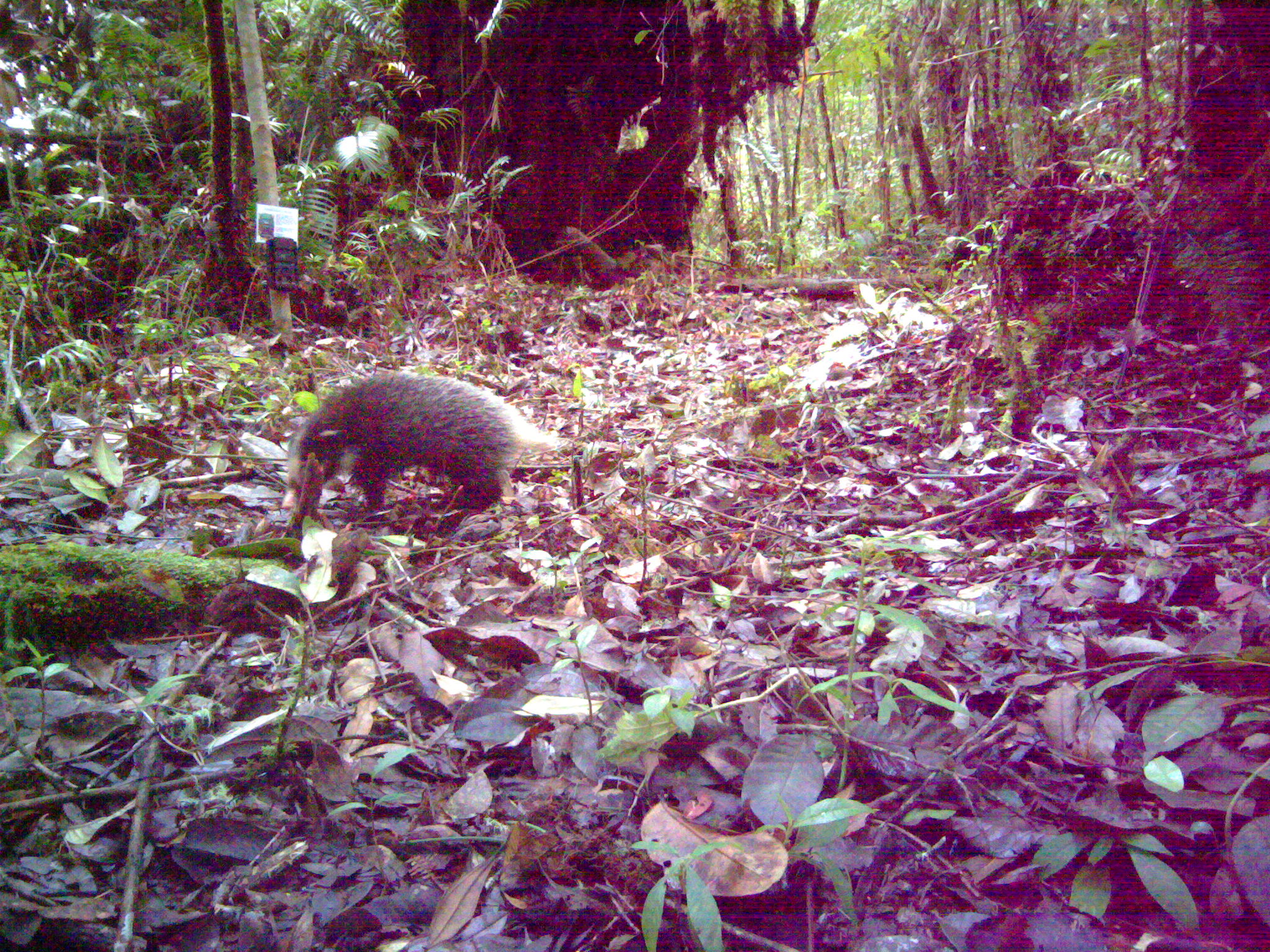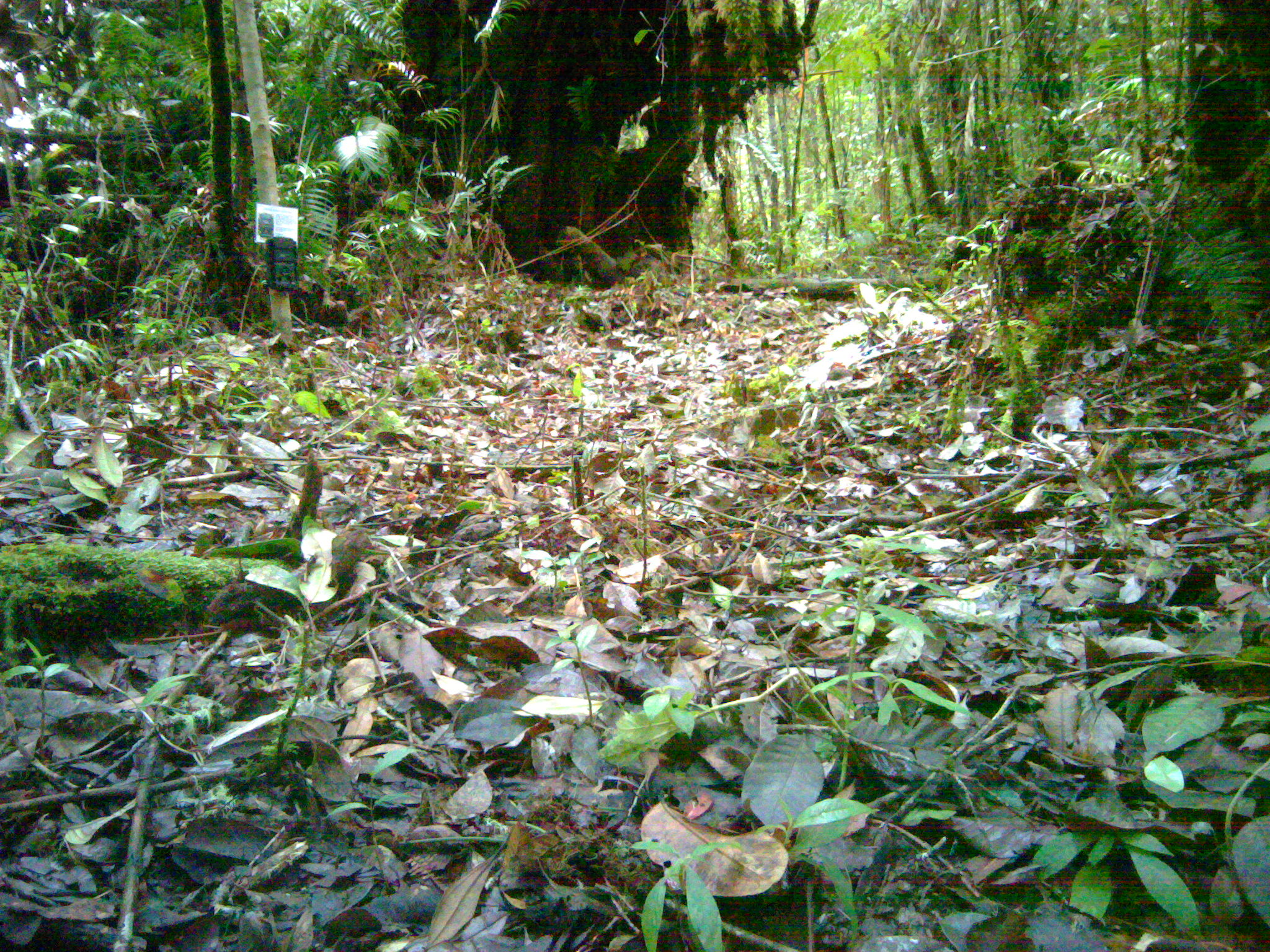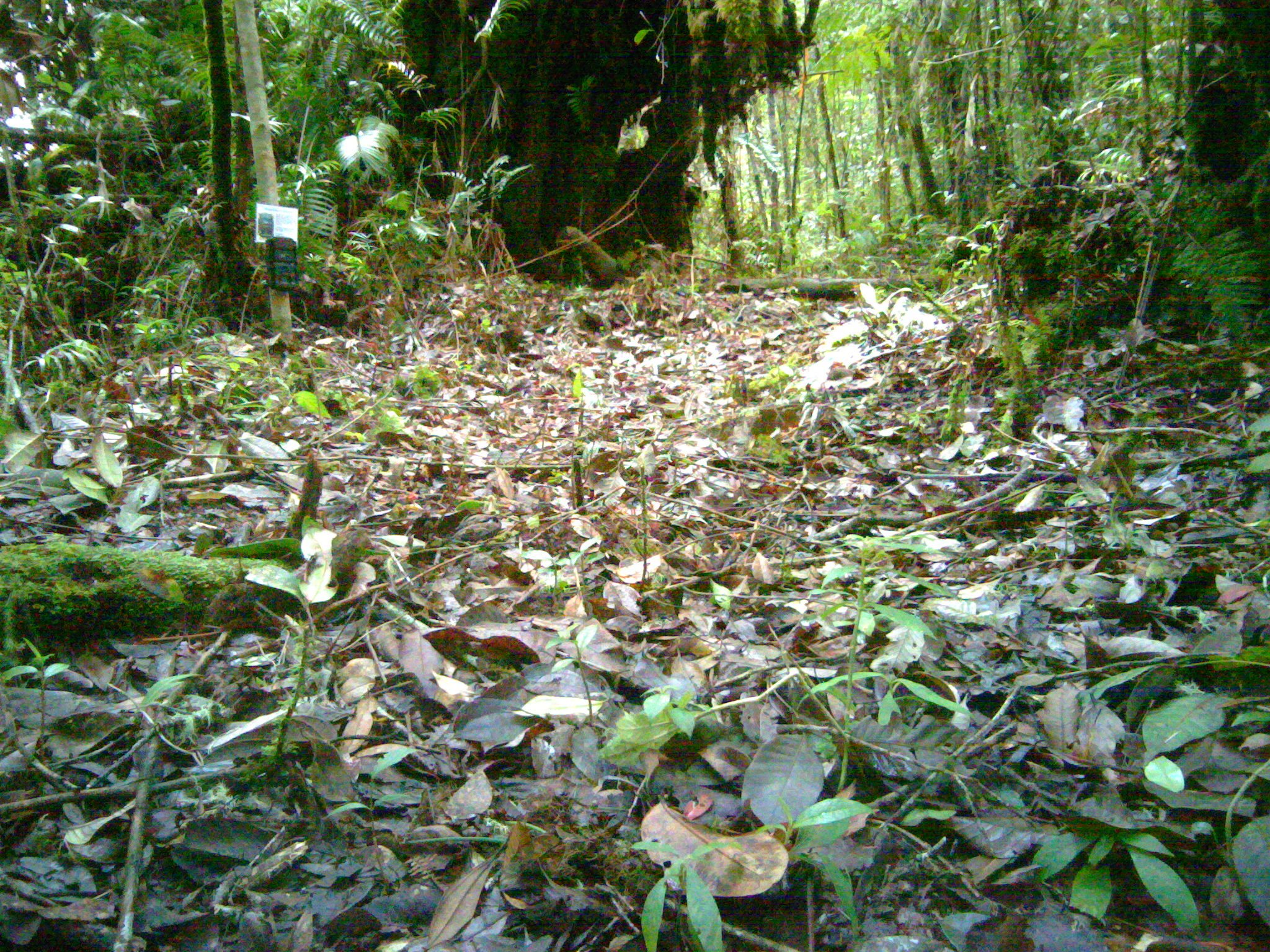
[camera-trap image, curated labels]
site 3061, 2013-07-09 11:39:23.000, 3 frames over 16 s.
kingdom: Animalia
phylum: Chordata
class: Mammalia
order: Carnivora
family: Mustelidae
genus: Arctonyx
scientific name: Arctonyx hoevenii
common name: sumatran hog badger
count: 1